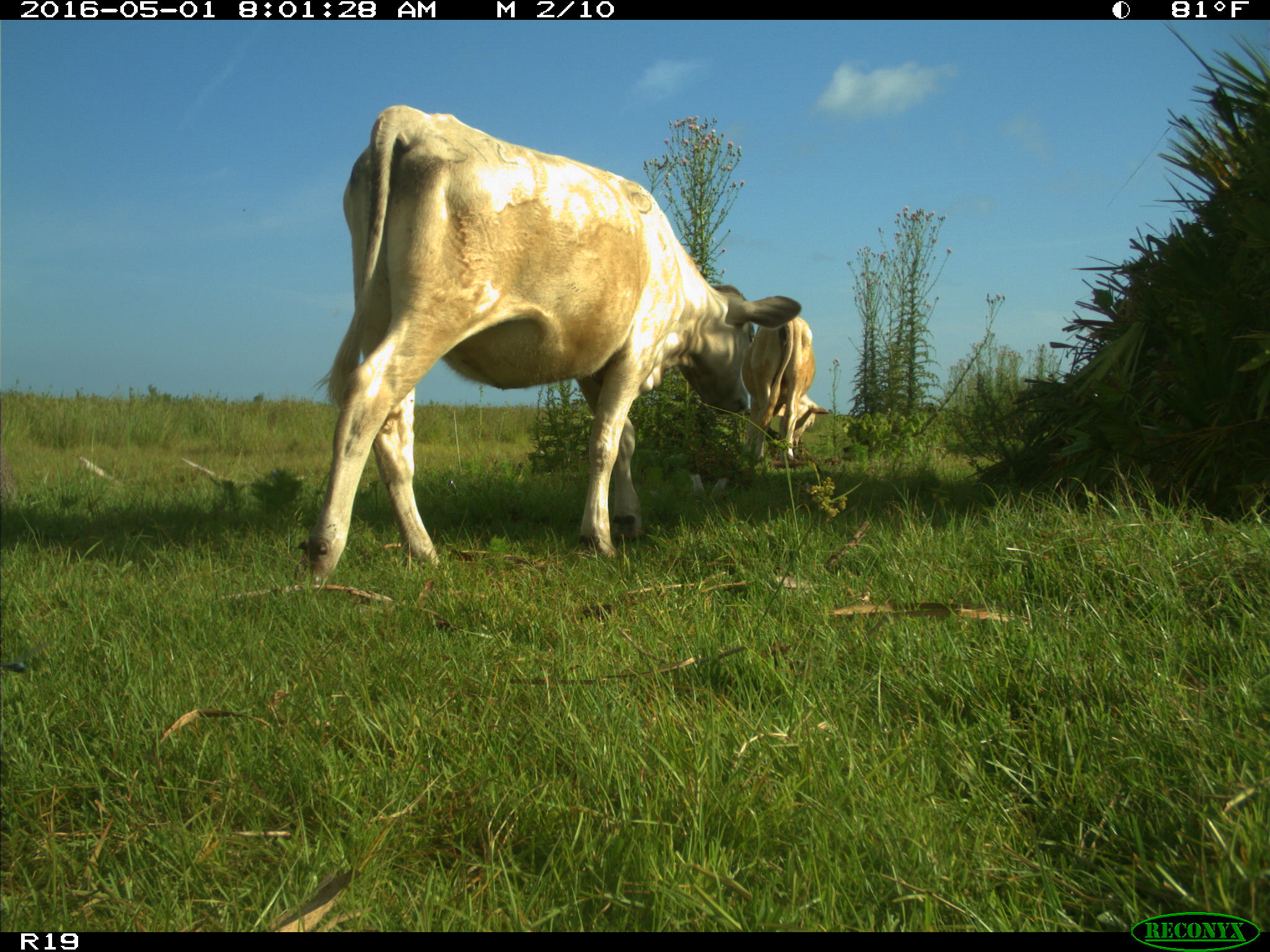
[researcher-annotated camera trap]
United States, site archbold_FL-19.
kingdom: Animalia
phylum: Chordata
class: Mammalia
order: Artiodactyla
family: Bovidae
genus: Bos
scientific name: Bos taurus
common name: domestic cow